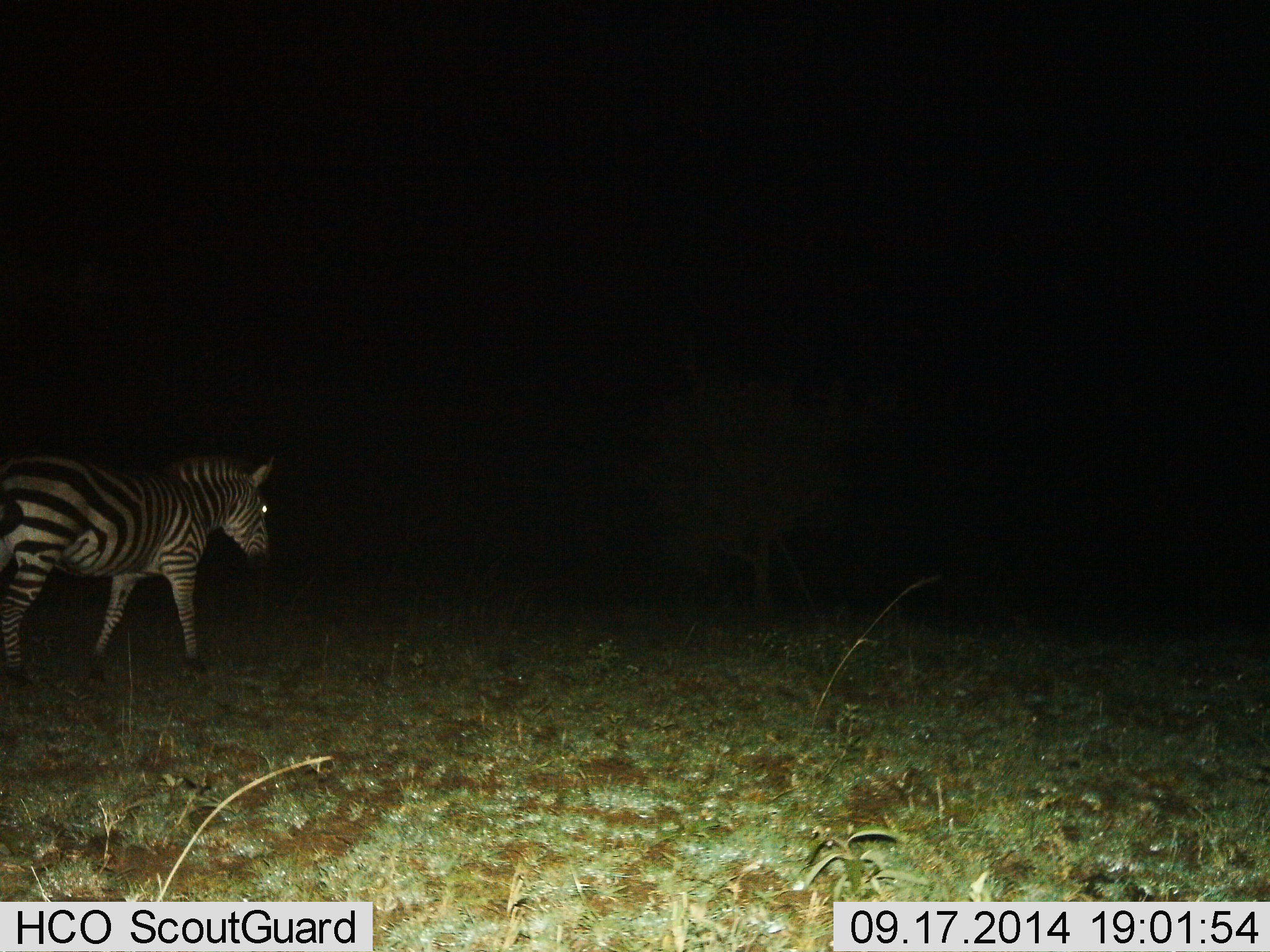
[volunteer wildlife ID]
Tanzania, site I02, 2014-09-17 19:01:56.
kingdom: Animalia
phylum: Chordata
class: Mammalia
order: Perissodactyla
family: Equidae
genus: Equus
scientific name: Equus quagga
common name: plains zebra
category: zebra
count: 1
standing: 20%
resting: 0%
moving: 80%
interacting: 0%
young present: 0%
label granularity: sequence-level